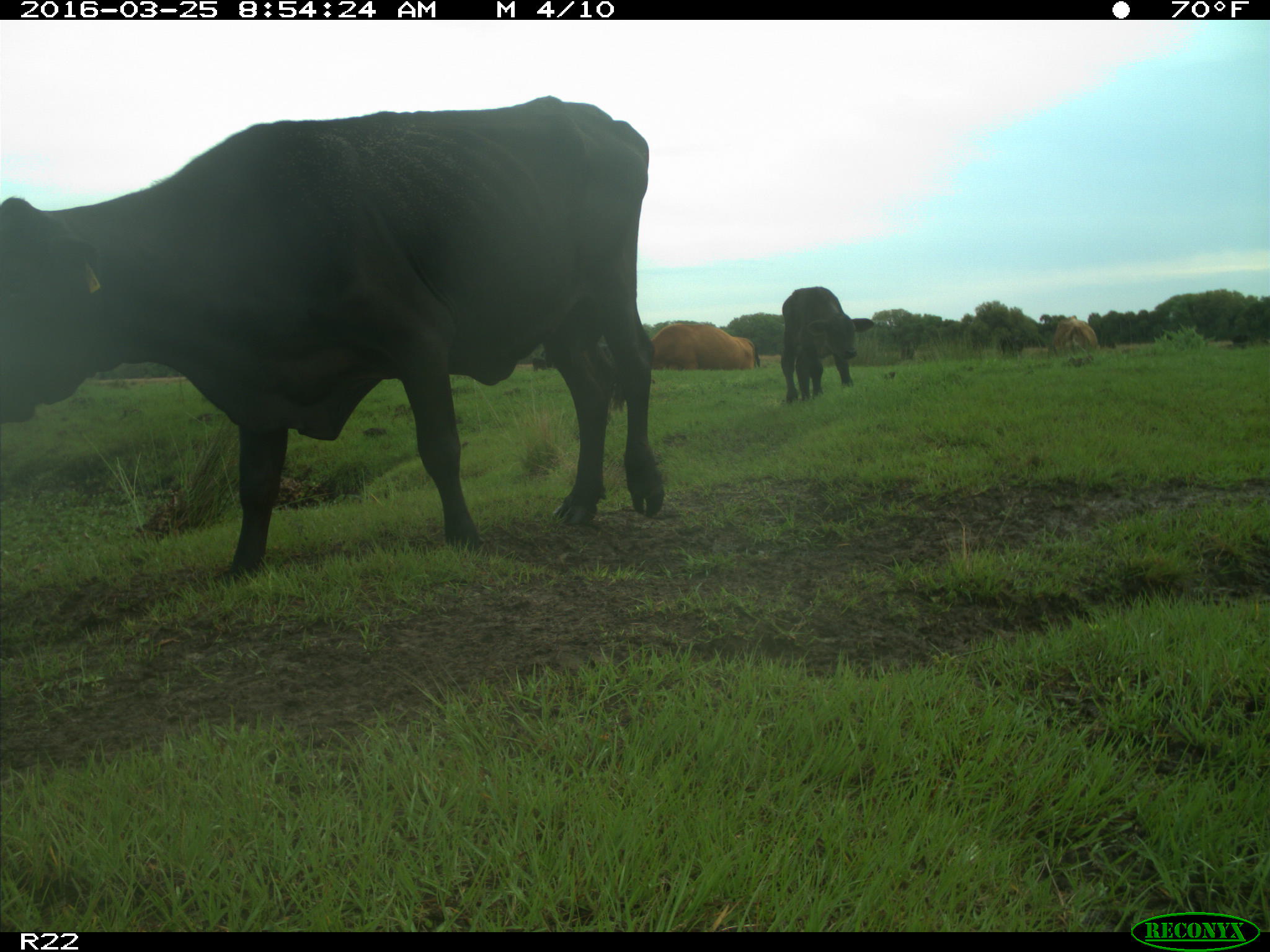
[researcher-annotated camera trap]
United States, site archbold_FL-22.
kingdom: Animalia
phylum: Chordata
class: Mammalia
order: Artiodactyla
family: Bovidae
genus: Bos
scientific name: Bos taurus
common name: domestic cow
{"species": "Bos taurus (domestic cow)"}